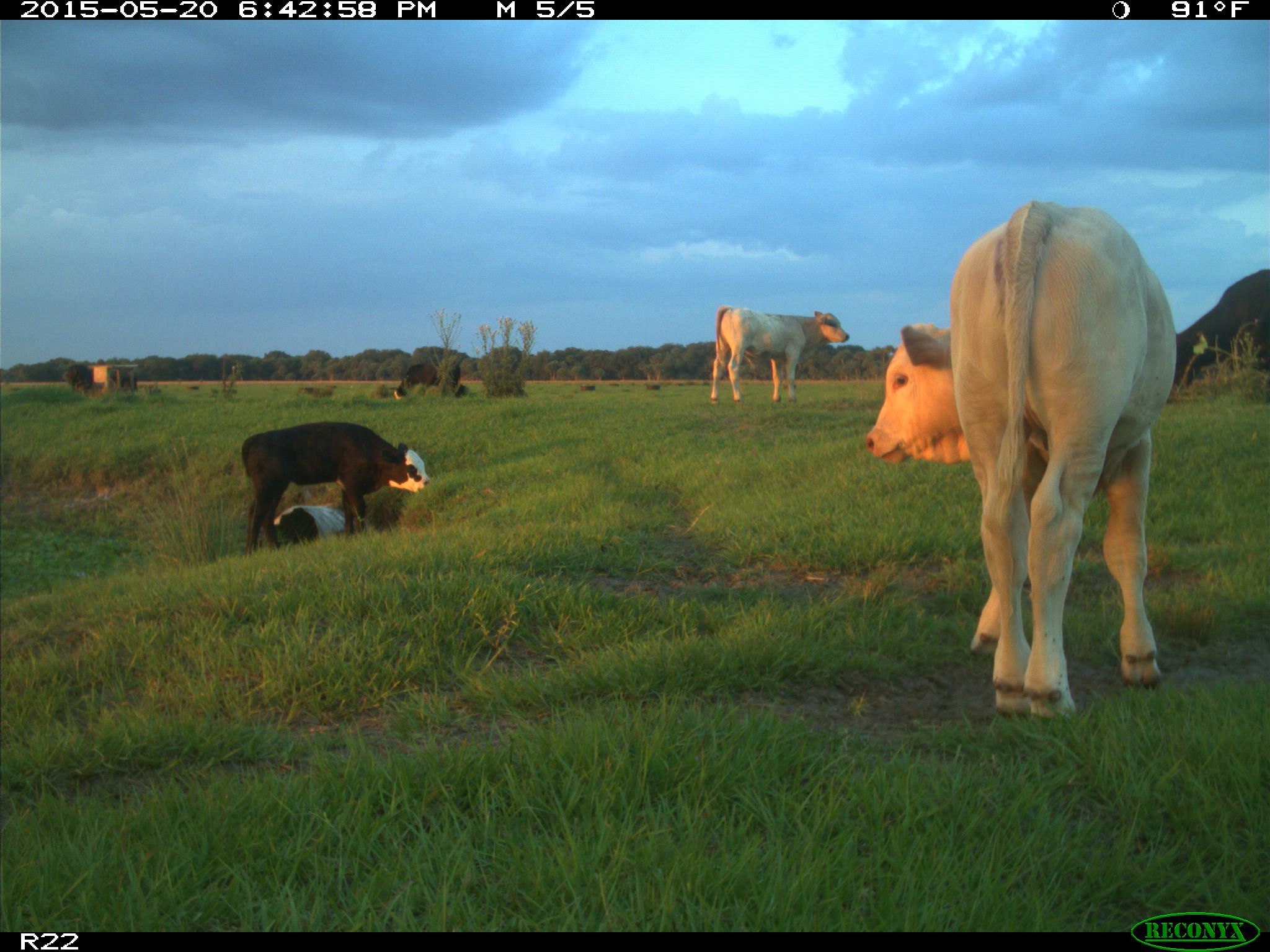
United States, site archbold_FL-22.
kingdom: Animalia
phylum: Chordata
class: Mammalia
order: Artiodactyla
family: Bovidae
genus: Bos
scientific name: Bos taurus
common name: domestic cow